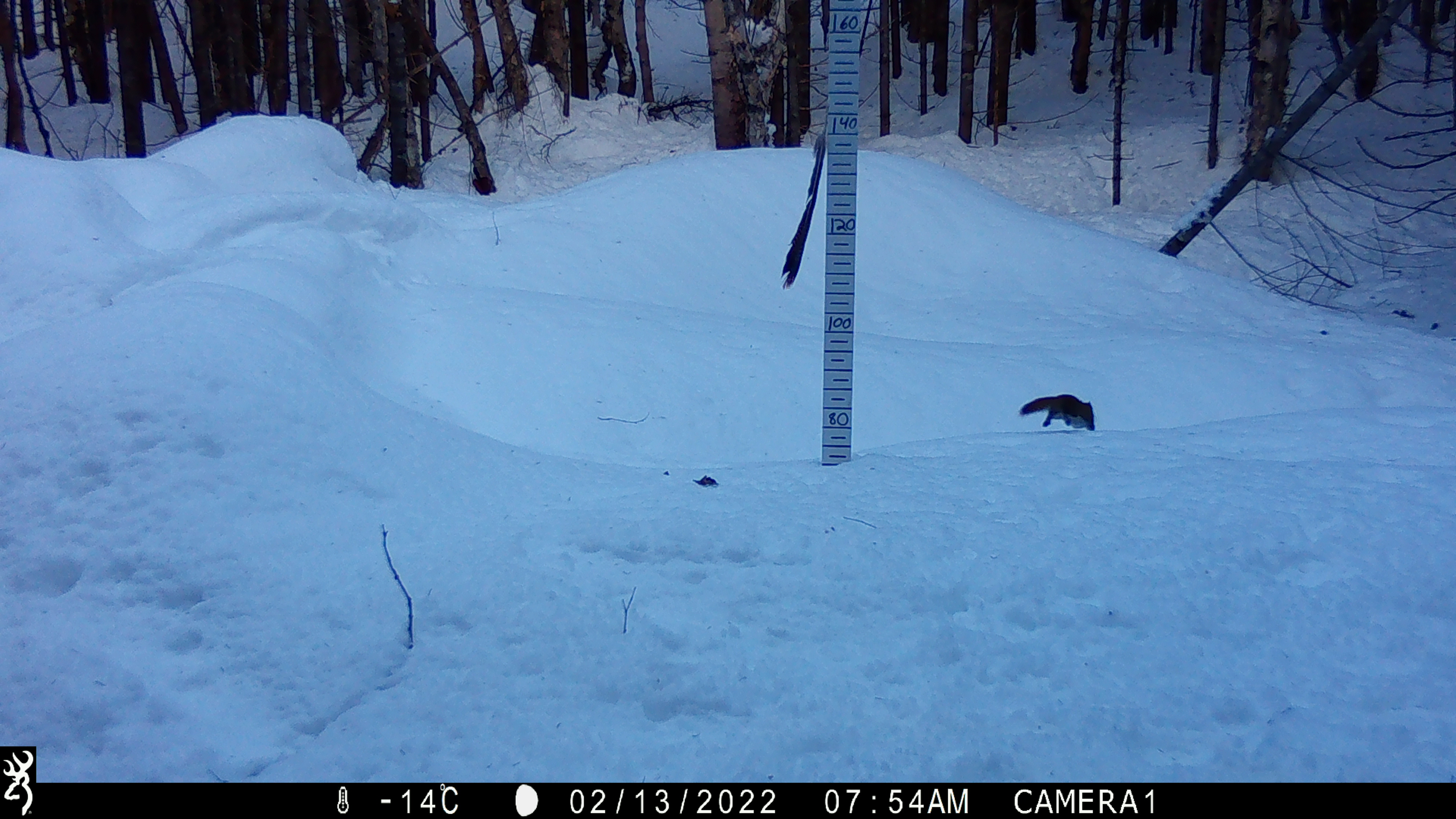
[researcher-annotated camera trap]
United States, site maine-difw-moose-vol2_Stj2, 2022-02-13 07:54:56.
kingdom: Animalia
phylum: Chordata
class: Mammalia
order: Rodentia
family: Sciuridae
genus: Tamiasciurus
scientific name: Tamiasciurus hudsonicus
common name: red squirrel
Red squirrel (Tamiasciurus hudsonicus).